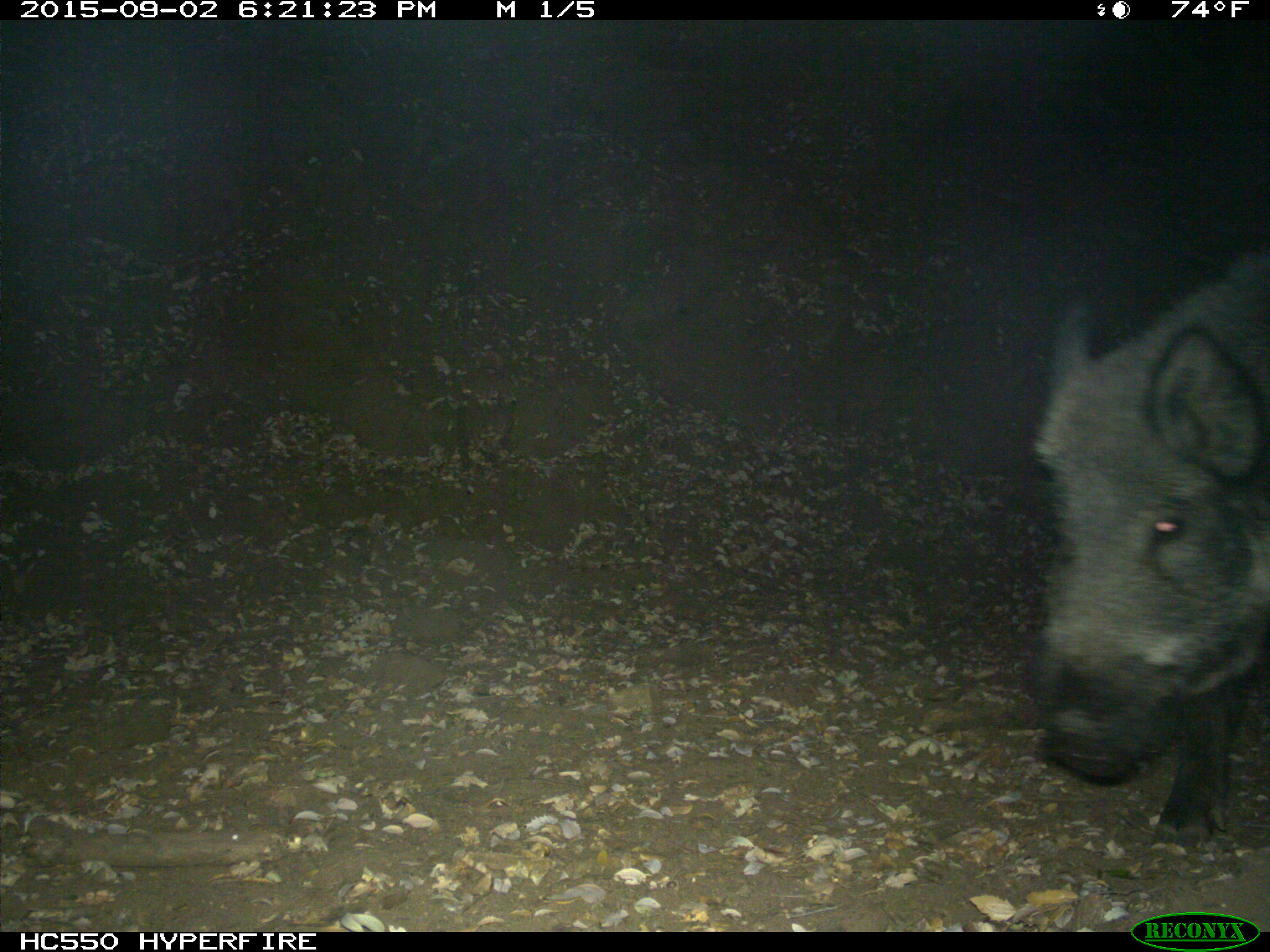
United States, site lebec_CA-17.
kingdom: Animalia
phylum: Chordata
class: Mammalia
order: Artiodactyla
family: Suidae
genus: Sus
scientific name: Sus scrofa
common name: wild boar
Sus scrofa (wild boar).